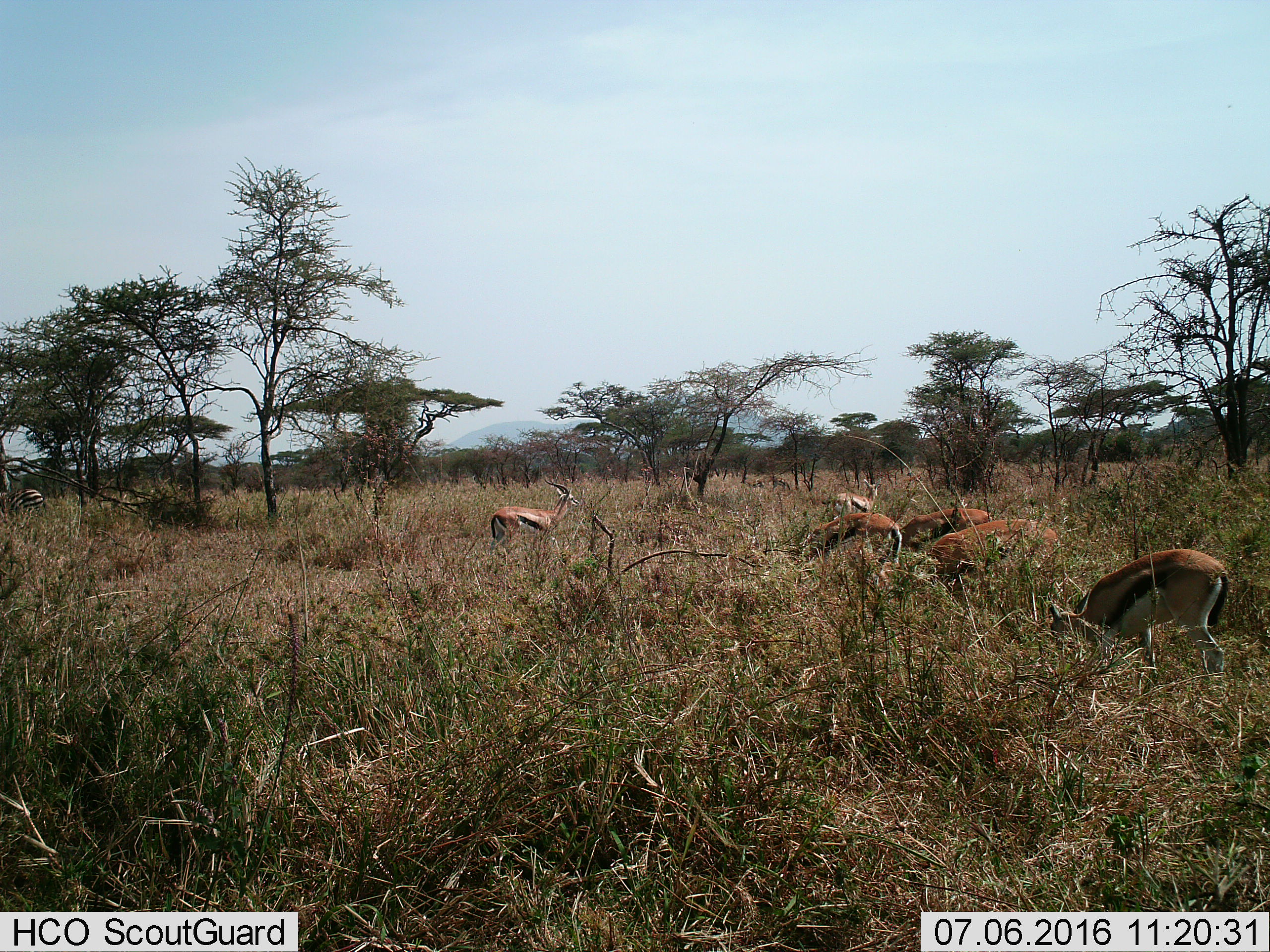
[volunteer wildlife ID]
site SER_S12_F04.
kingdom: Animalia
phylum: Chordata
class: Mammalia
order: Artiodactyla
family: Bovidae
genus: Eudorcas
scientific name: Eudorcas thomsonii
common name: thomson's gazelle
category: gazellethomsons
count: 6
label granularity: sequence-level